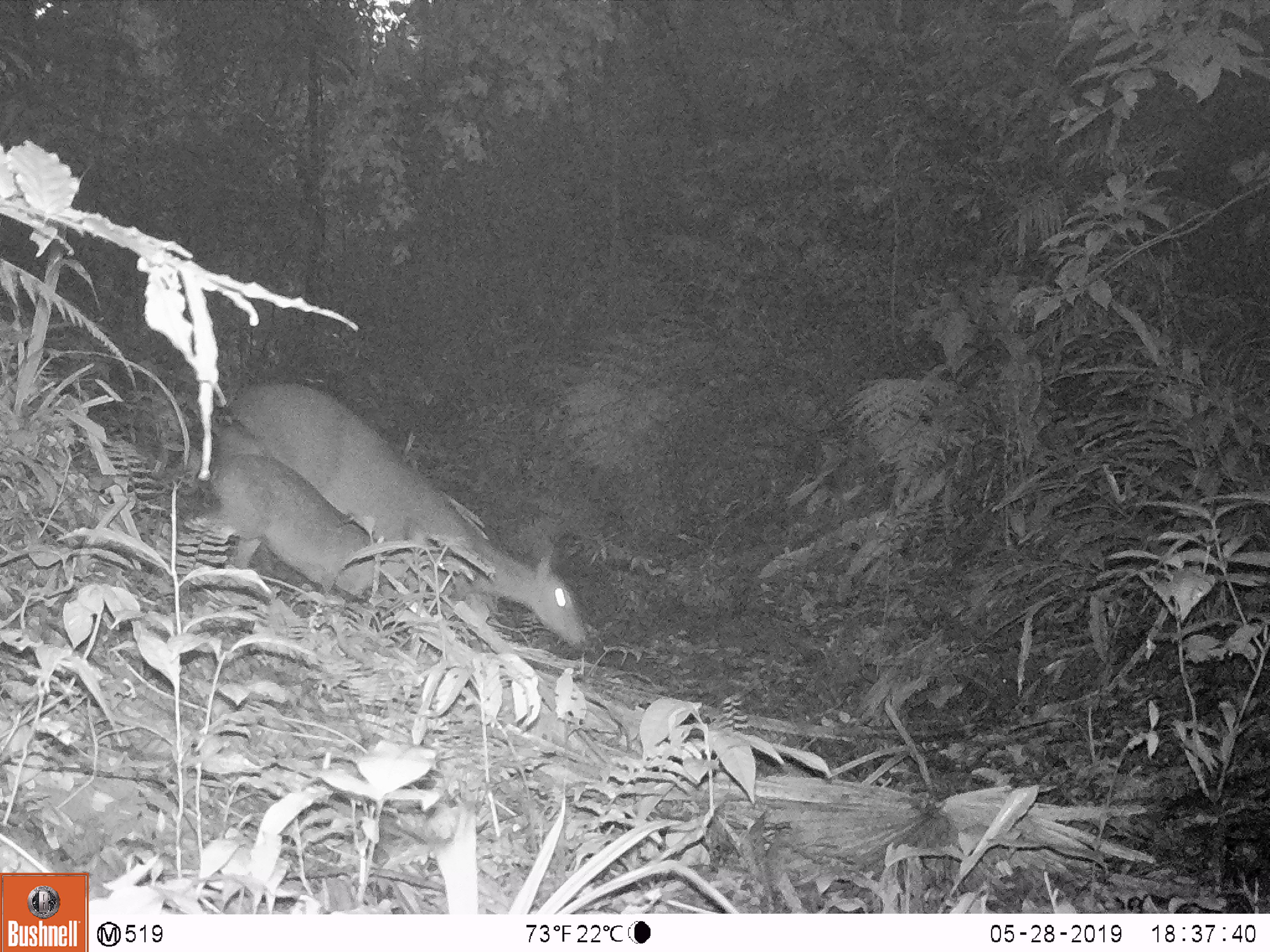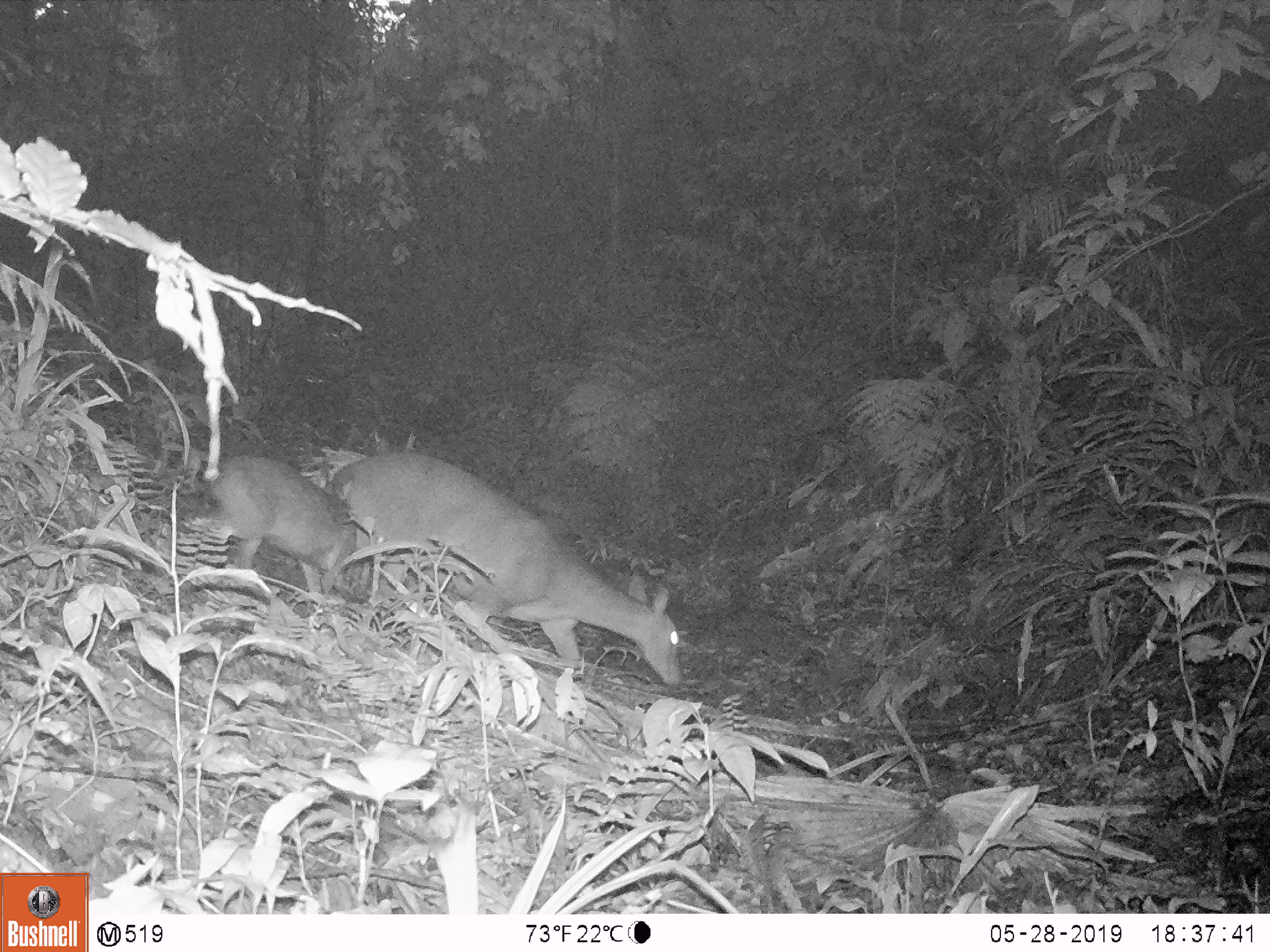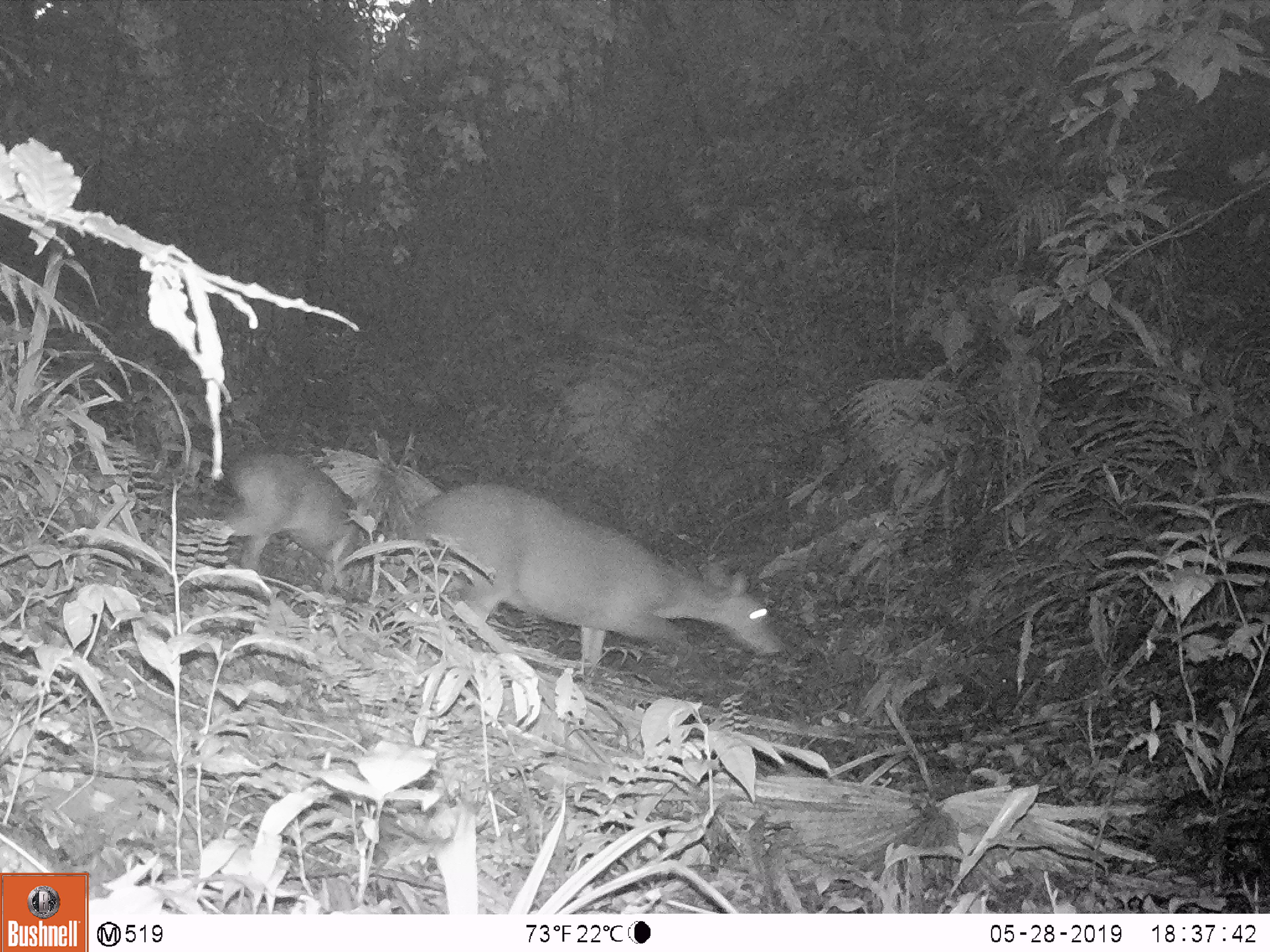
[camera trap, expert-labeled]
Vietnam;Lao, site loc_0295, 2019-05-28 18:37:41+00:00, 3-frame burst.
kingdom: Animalia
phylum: Chordata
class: Mammalia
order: Artiodactyla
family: Cervidae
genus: Muntiacus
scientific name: Muntiacus vuquangensis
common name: large-antlered muntjac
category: large antlered muntjac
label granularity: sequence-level